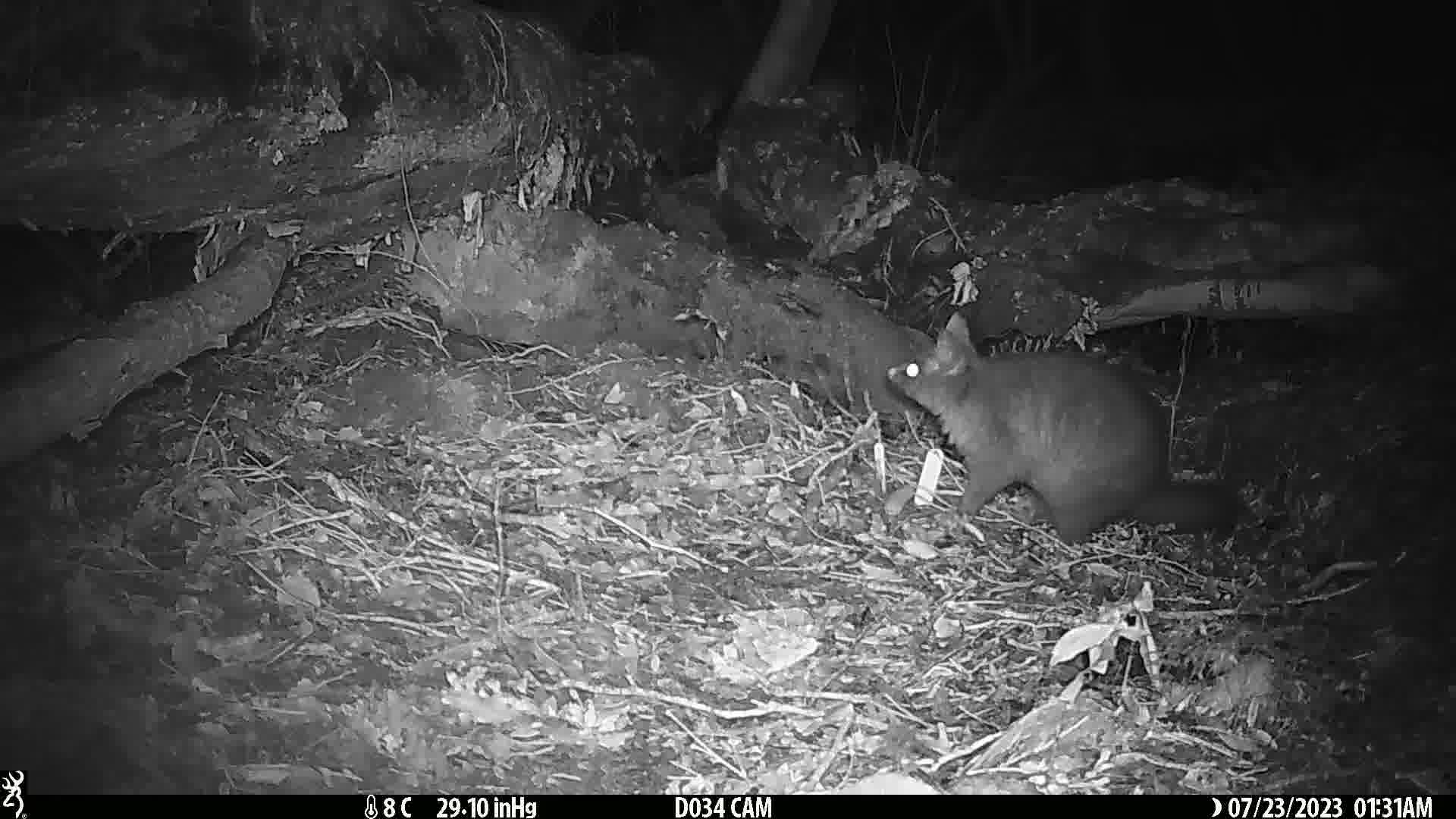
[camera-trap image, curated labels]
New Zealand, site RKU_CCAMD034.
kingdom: Animalia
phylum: Chordata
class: Mammalia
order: Diprotodontia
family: Phalangeridae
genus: Trichosurus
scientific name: Trichosurus vulpecula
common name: common brushtail possum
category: possum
Possum (common brushtail possum) (Trichosurus vulpecula).